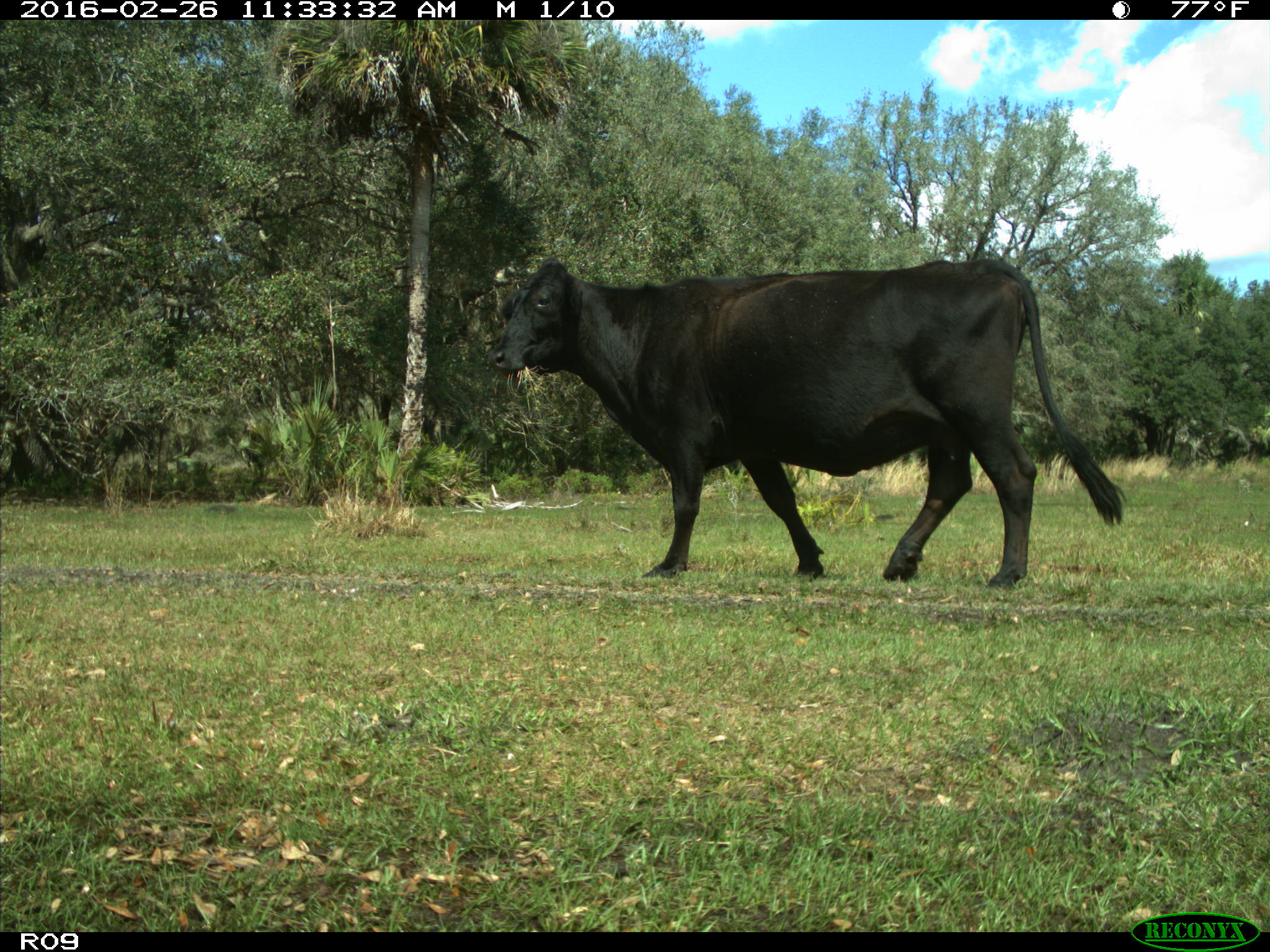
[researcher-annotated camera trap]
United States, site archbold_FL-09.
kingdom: Animalia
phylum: Chordata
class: Mammalia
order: Artiodactyla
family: Bovidae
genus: Bos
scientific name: Bos taurus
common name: domestic cow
Bos taurus (domestic cow).